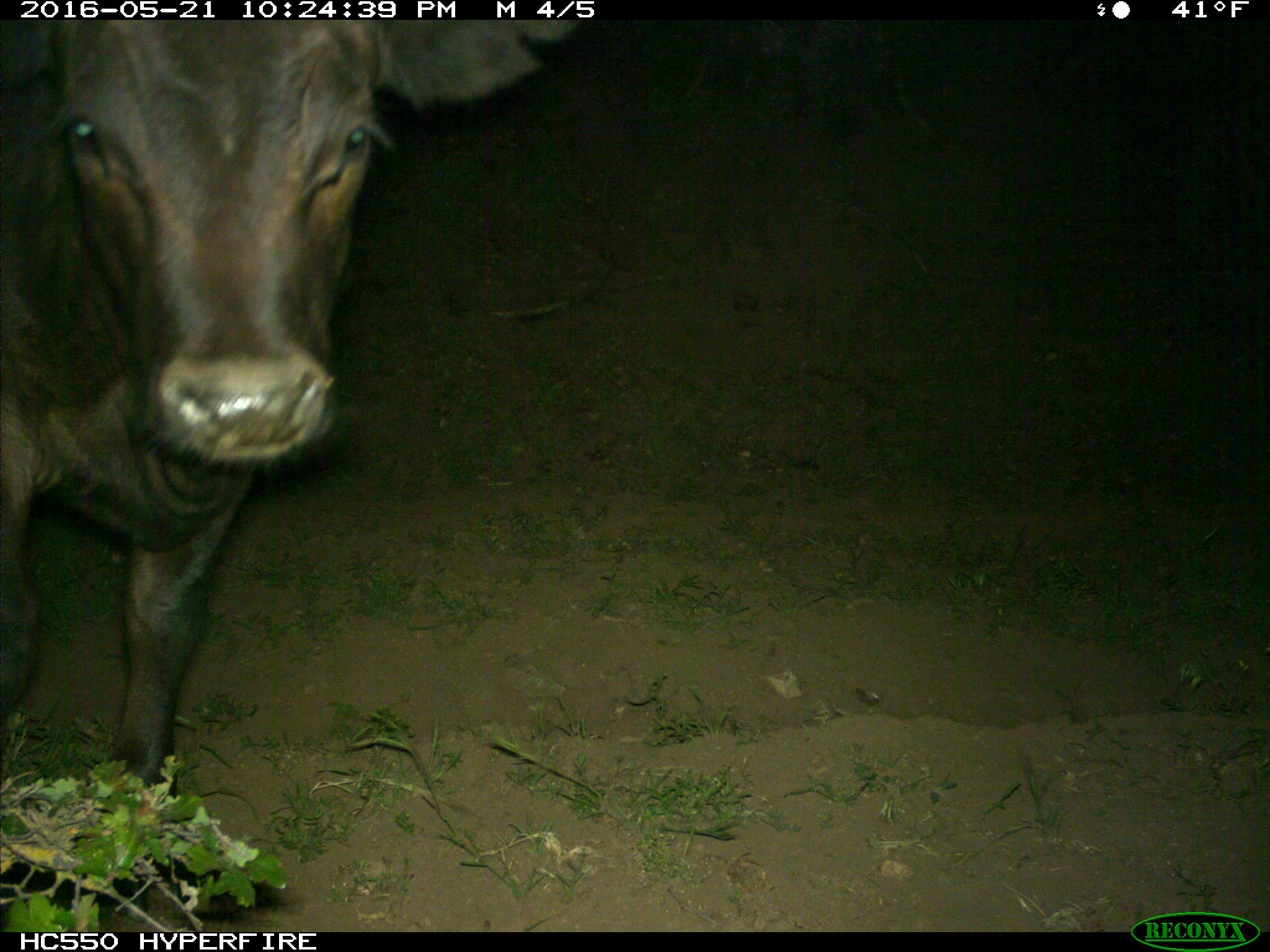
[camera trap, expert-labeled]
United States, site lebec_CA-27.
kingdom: Animalia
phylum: Chordata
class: Mammalia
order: Artiodactyla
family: Bovidae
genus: Bos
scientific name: Bos taurus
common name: domestic cow